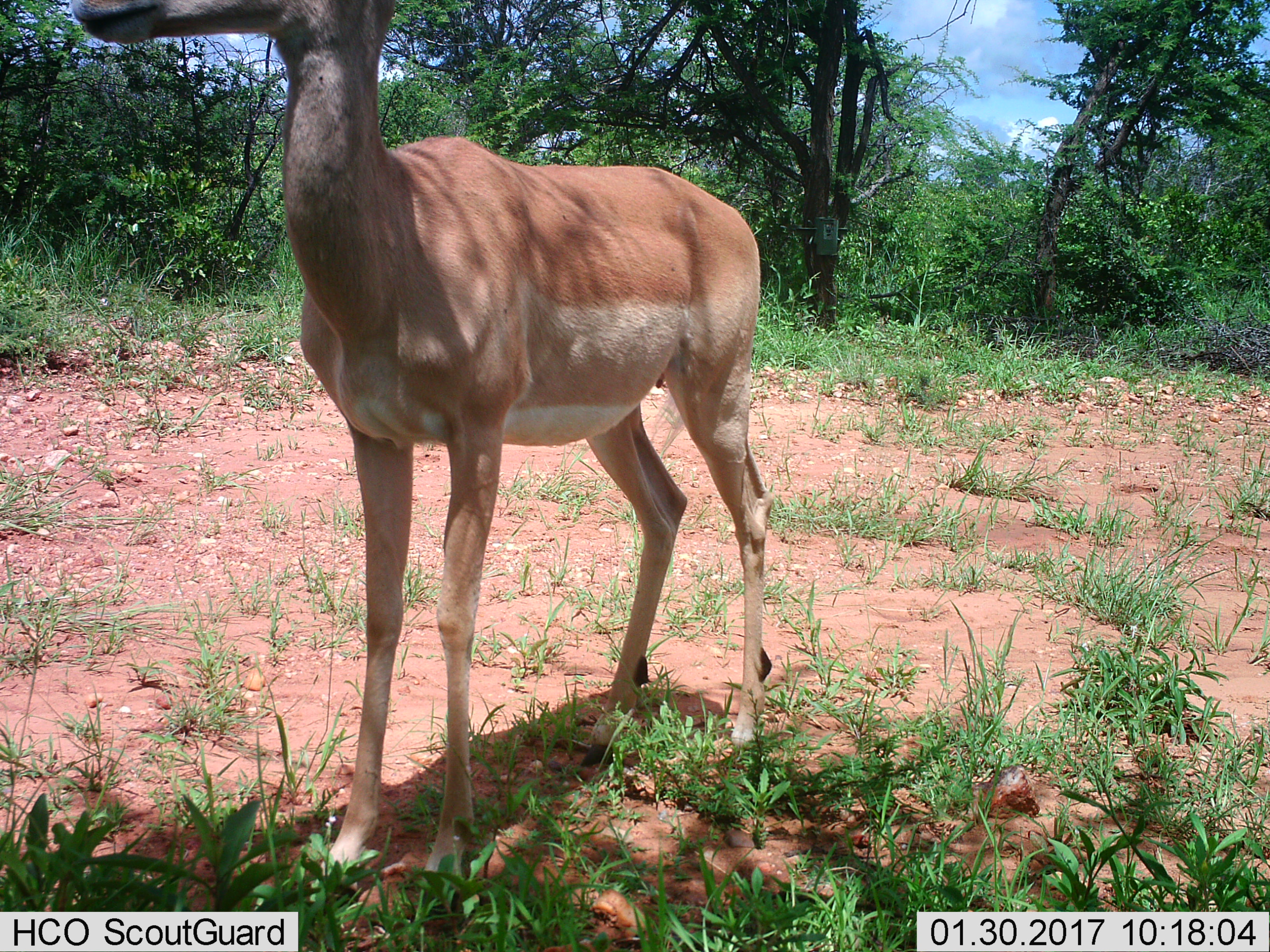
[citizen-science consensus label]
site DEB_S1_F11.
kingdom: Animalia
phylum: Chordata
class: Mammalia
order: Artiodactyla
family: Bovidae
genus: Aepyceros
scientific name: Aepyceros melampus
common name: impala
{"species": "impala (Aepyceros melampus)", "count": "1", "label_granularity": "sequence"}